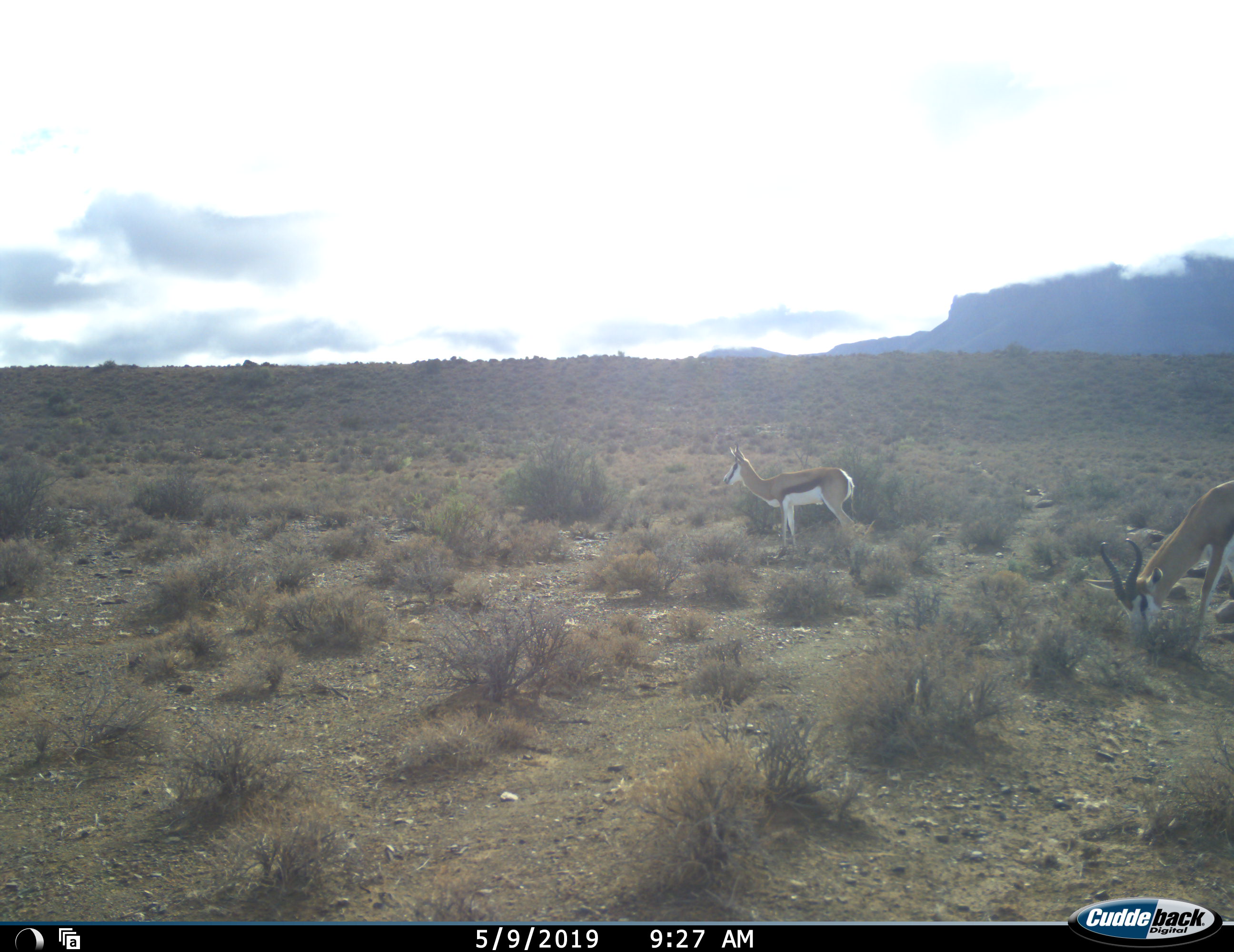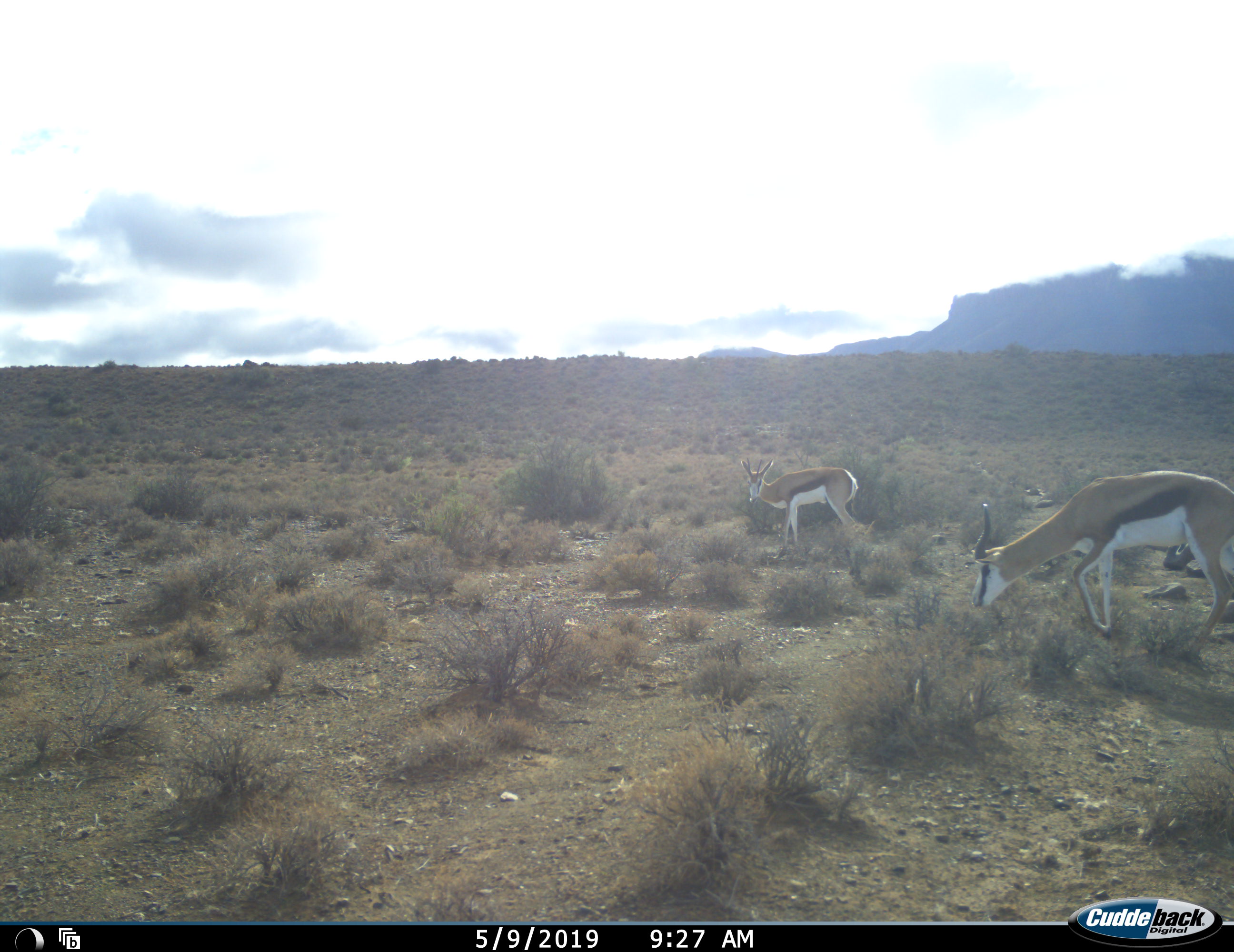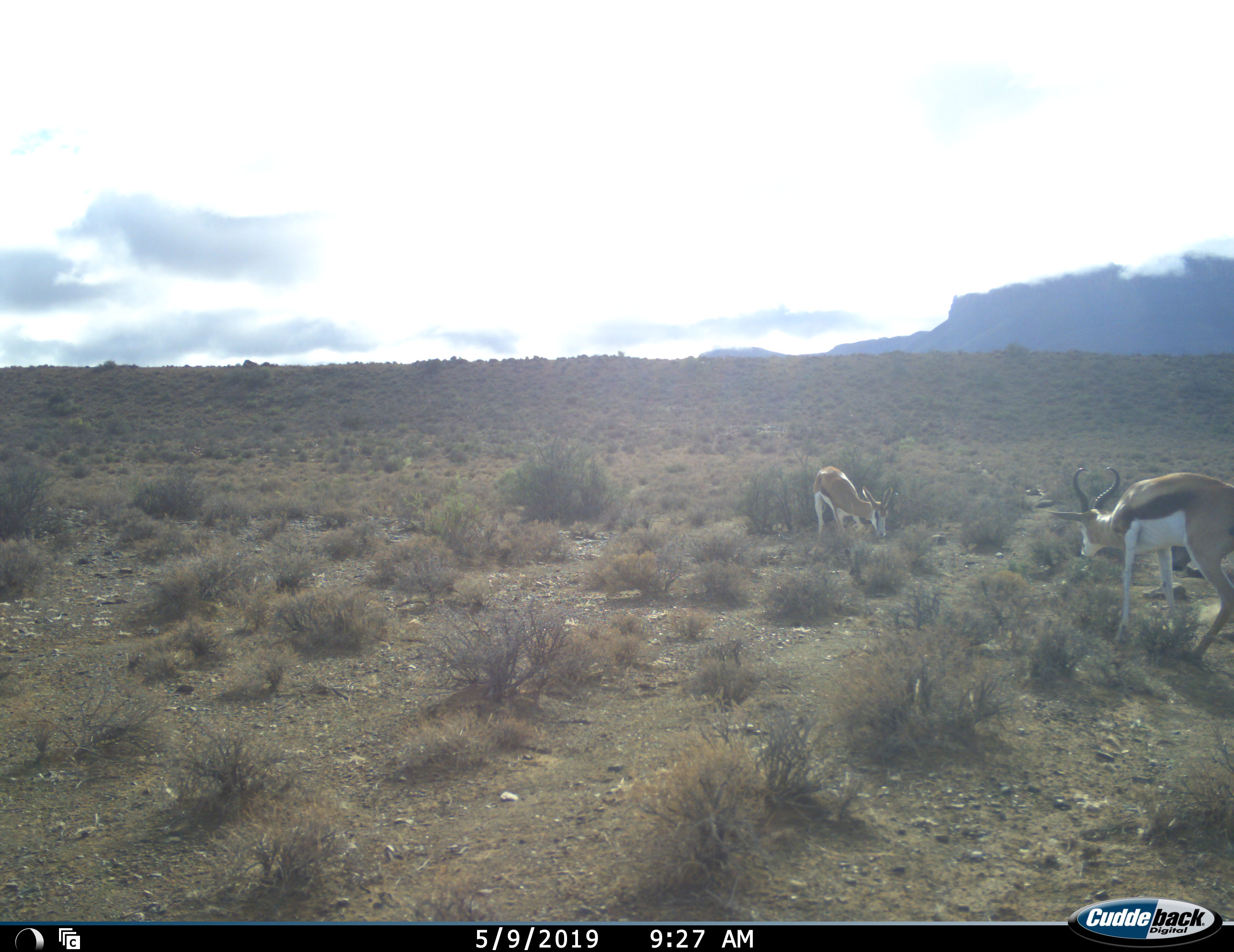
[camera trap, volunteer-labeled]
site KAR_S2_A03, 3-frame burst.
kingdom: Animalia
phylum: Chordata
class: Mammalia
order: Artiodactyla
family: Bovidae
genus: Antidorcas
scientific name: Antidorcas marsupialis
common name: springbok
Springbok (Antidorcas marsupialis), count 2. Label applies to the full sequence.